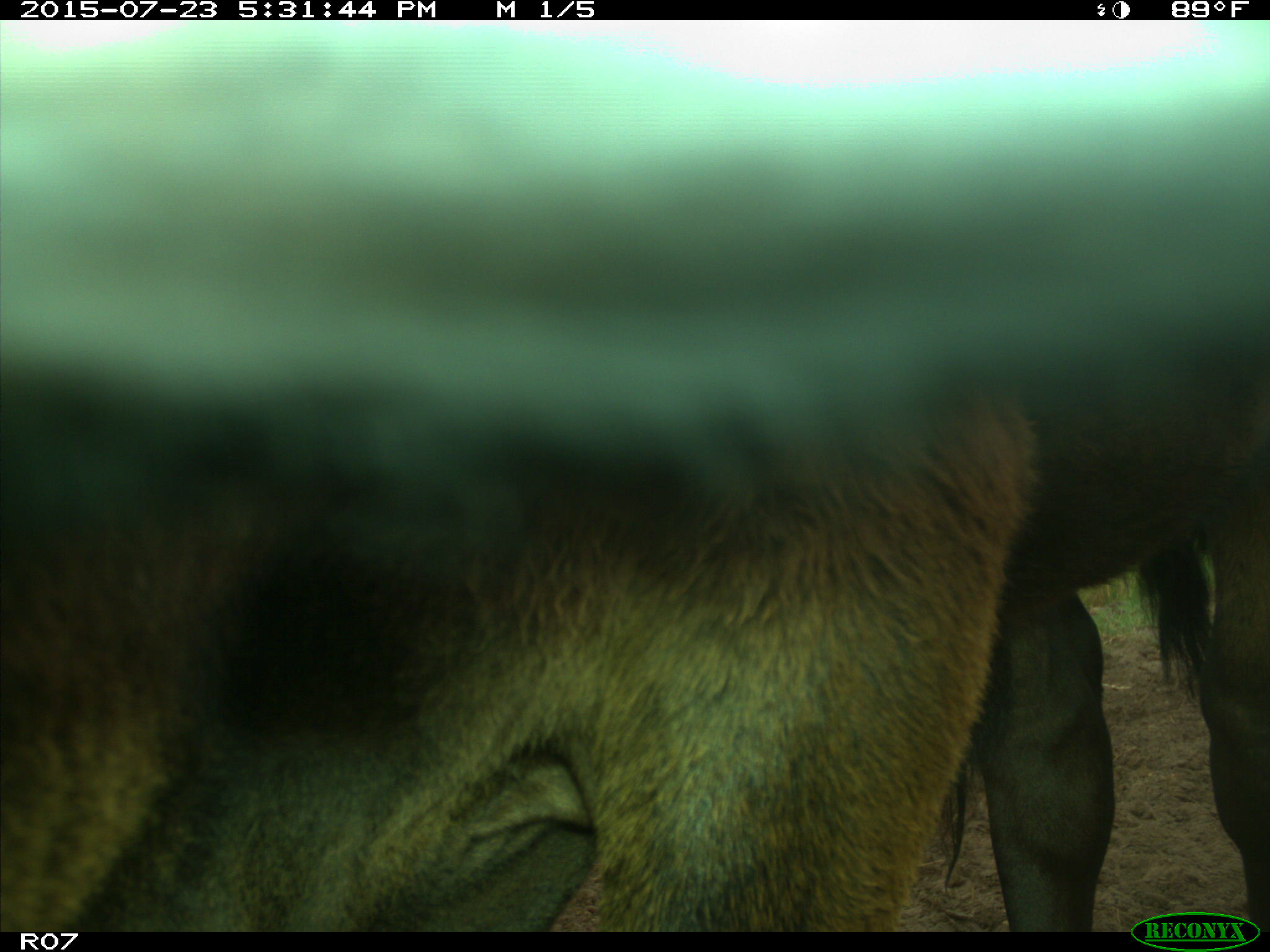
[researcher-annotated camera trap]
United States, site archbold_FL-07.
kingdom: Animalia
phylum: Chordata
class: Mammalia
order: Artiodactyla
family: Bovidae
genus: Bos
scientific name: Bos taurus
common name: domestic cow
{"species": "Bos taurus (domestic cow)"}